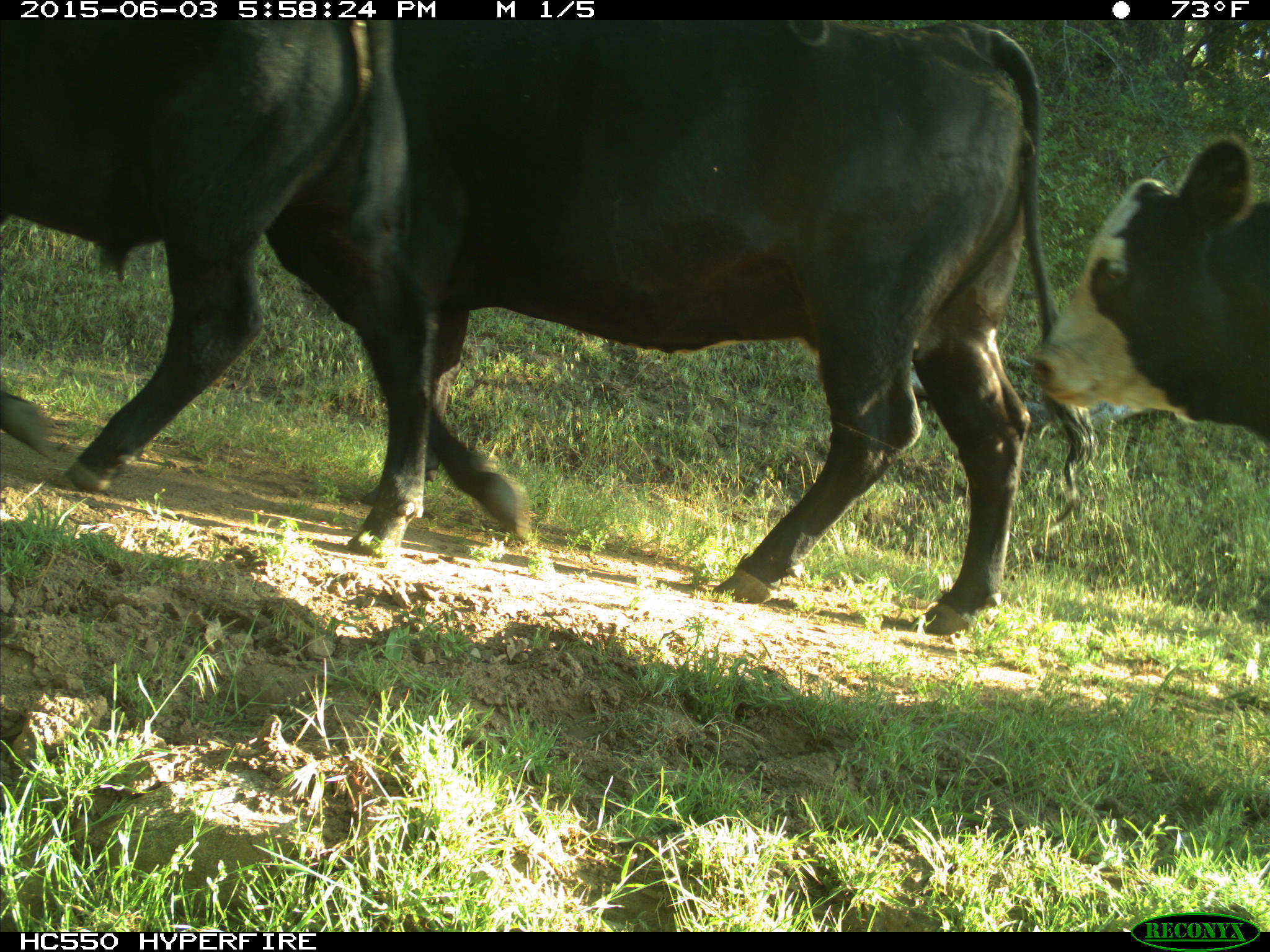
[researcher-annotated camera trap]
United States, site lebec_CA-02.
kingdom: Animalia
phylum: Chordata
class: Mammalia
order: Artiodactyla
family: Bovidae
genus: Bos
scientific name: Bos taurus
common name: domestic cow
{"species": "Bos taurus (domestic cow)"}